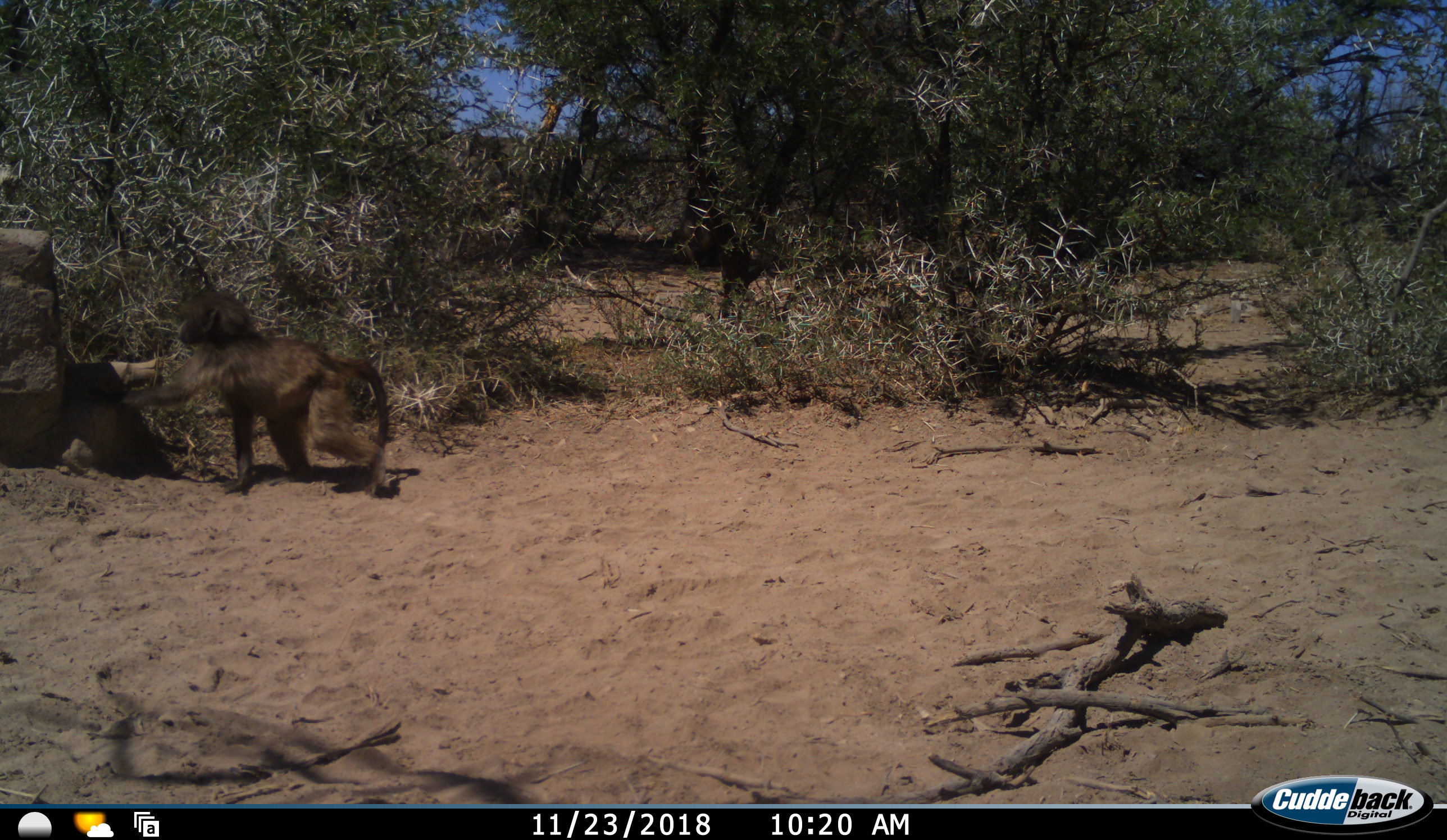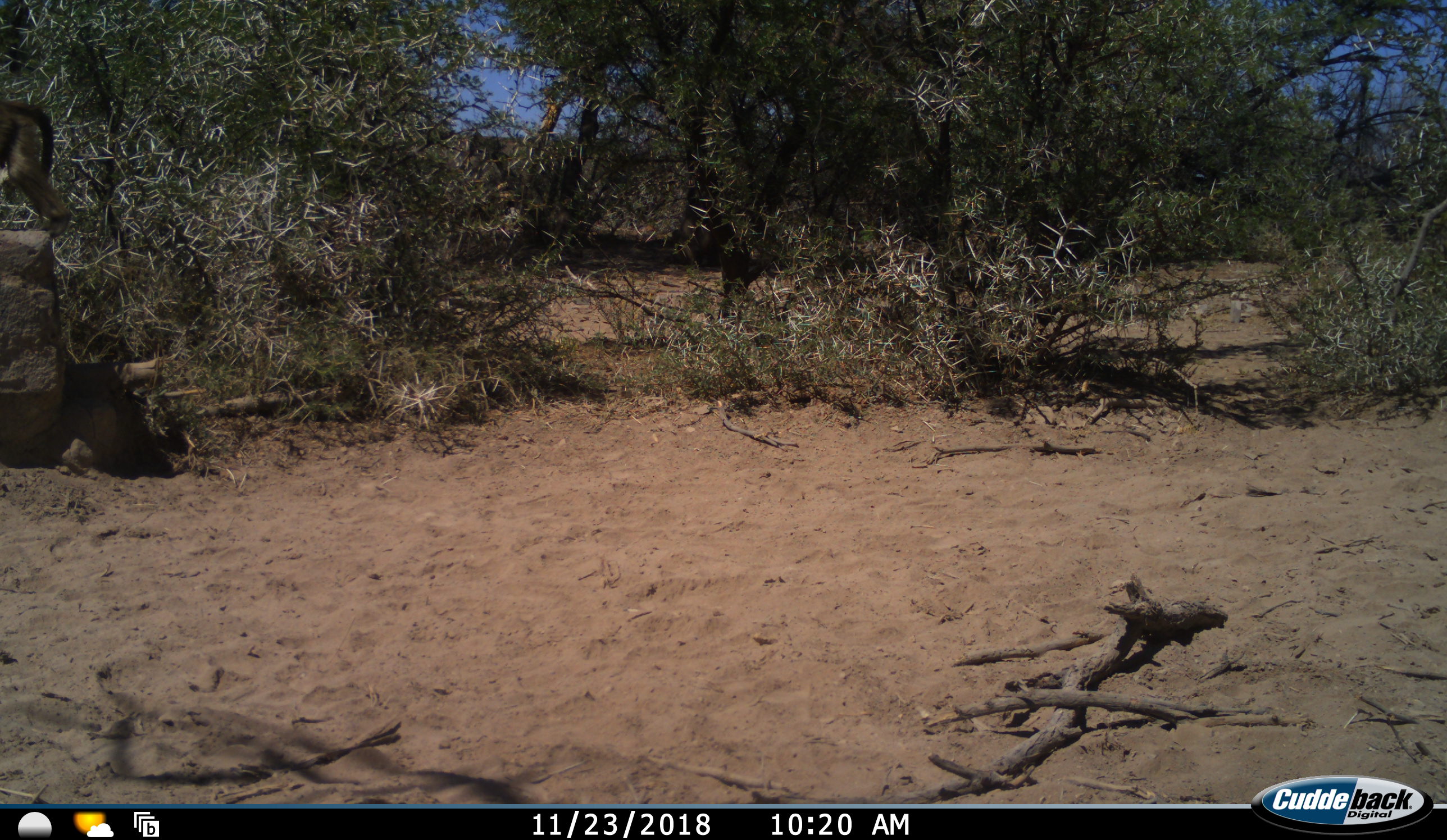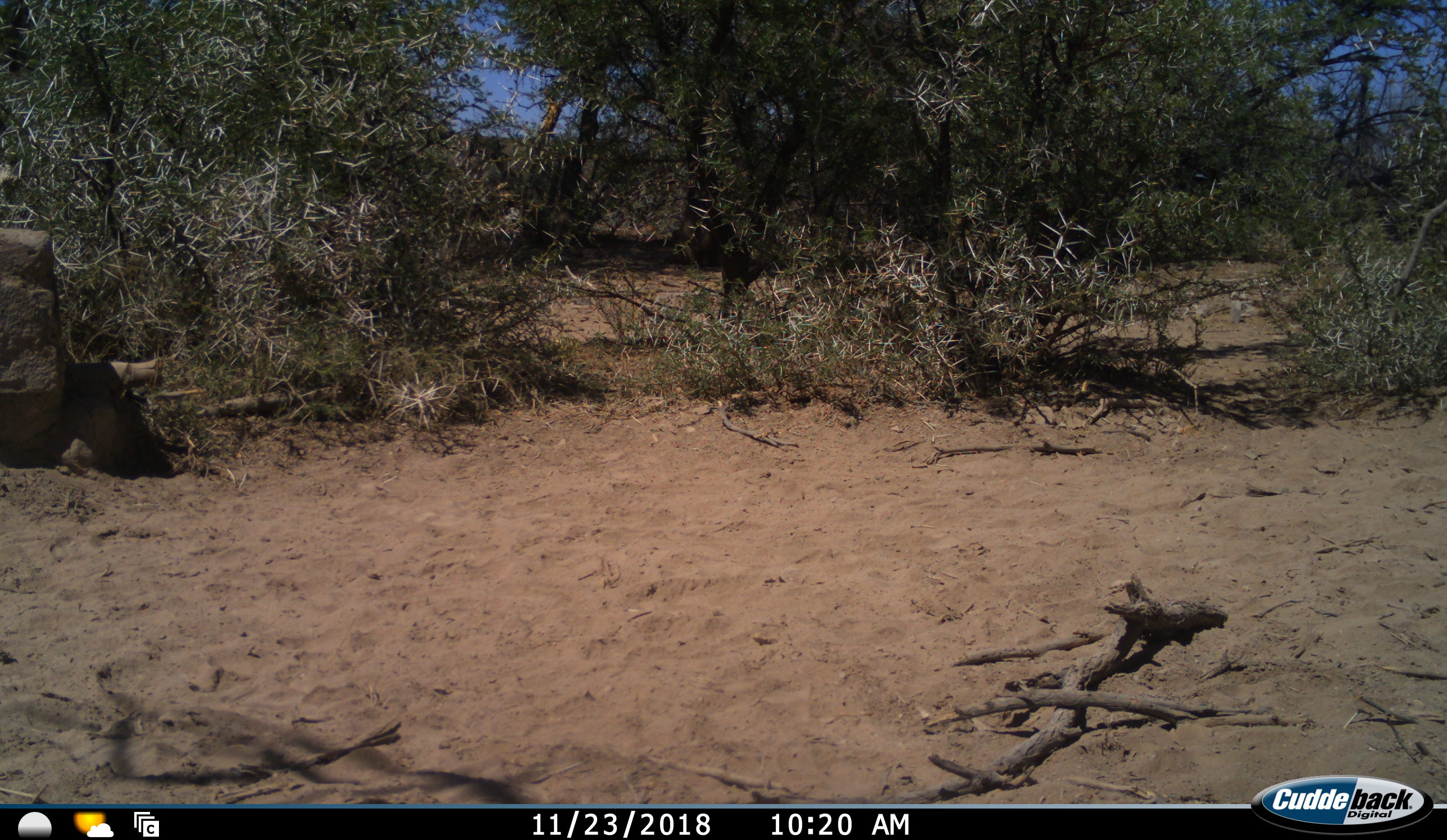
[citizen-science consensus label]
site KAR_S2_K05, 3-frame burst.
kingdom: Animalia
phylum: Chordata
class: Mammalia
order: Primates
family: Cercopithecidae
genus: Papio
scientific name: Papio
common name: baboon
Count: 1.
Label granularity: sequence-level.